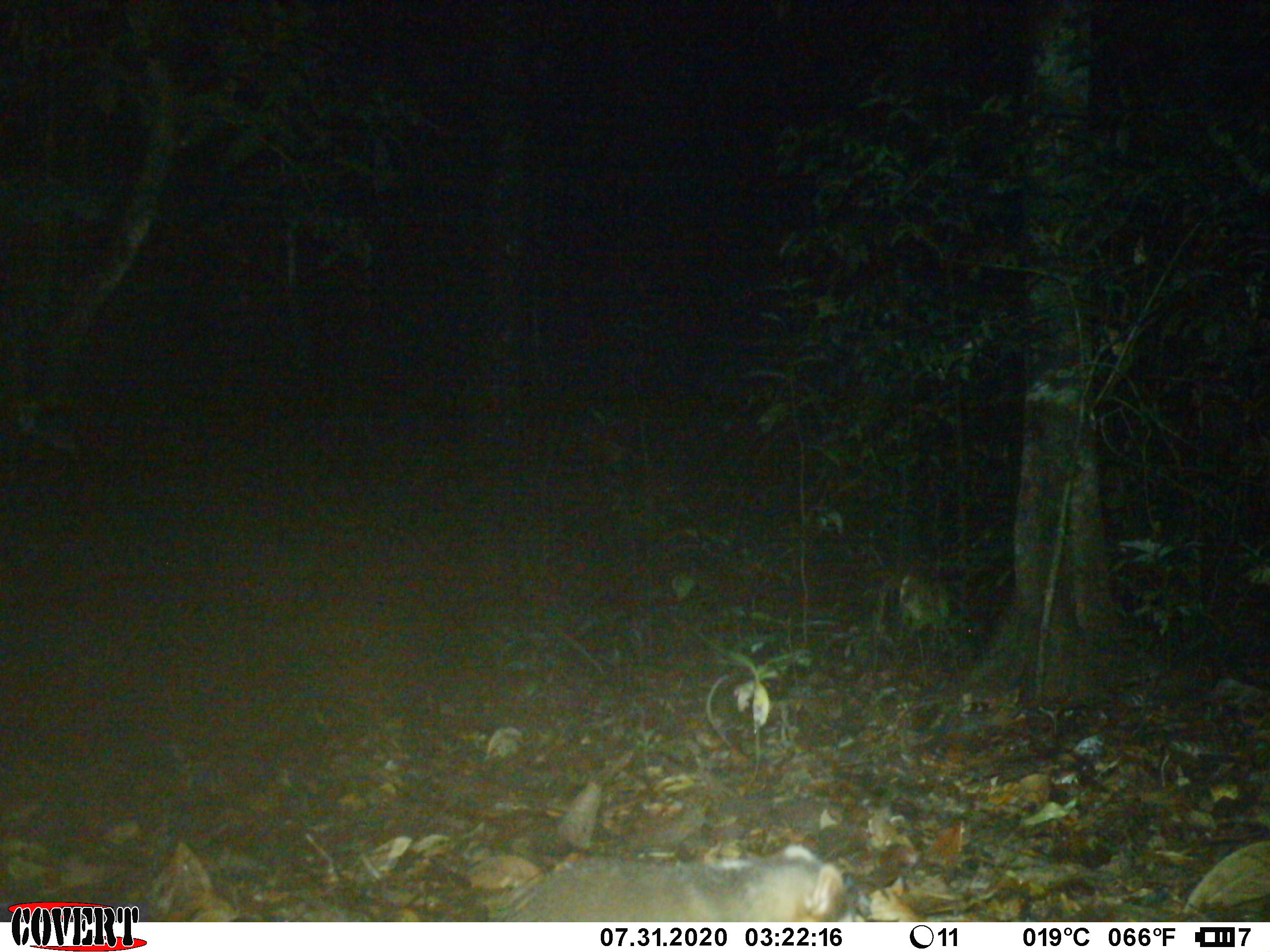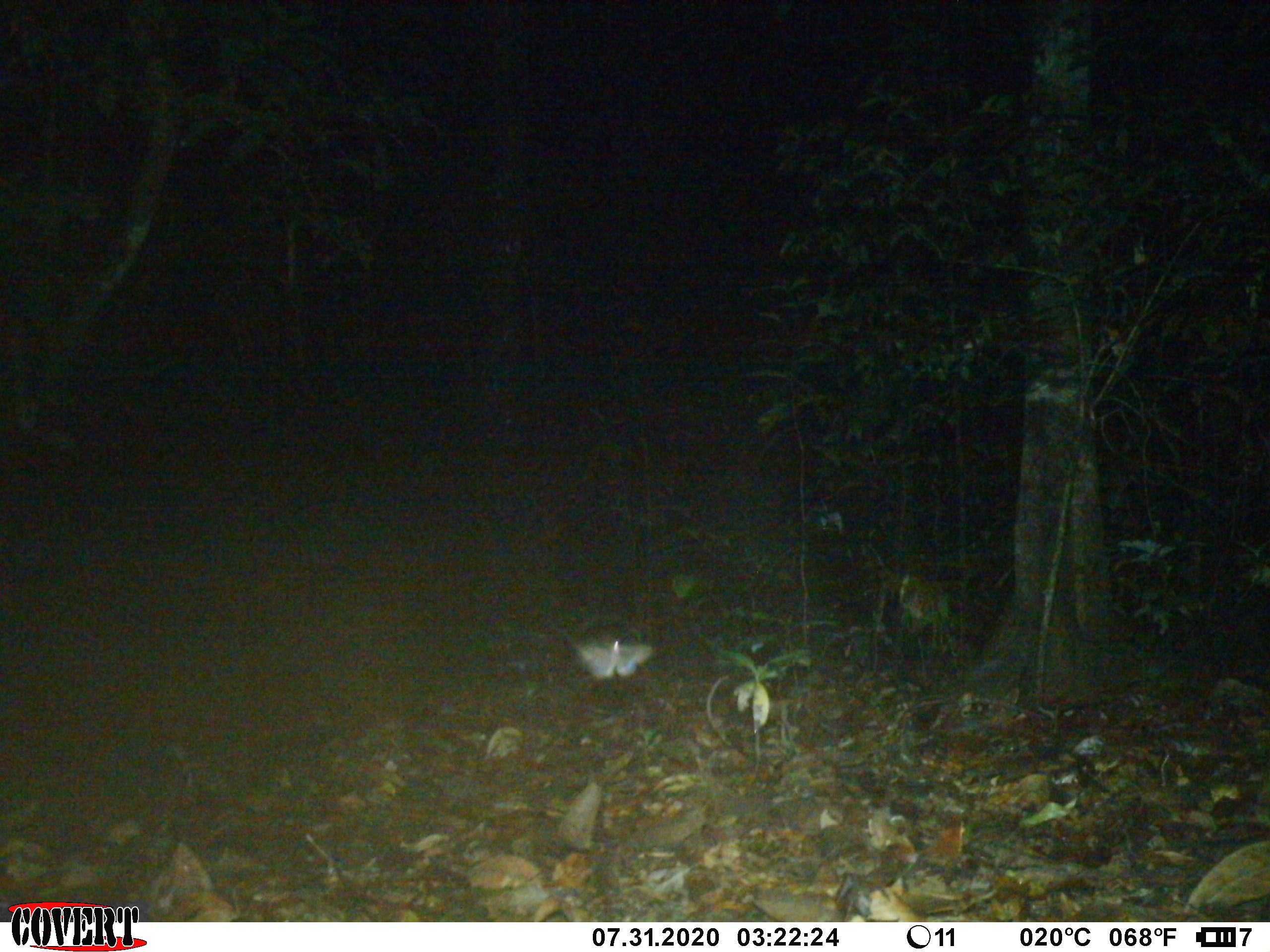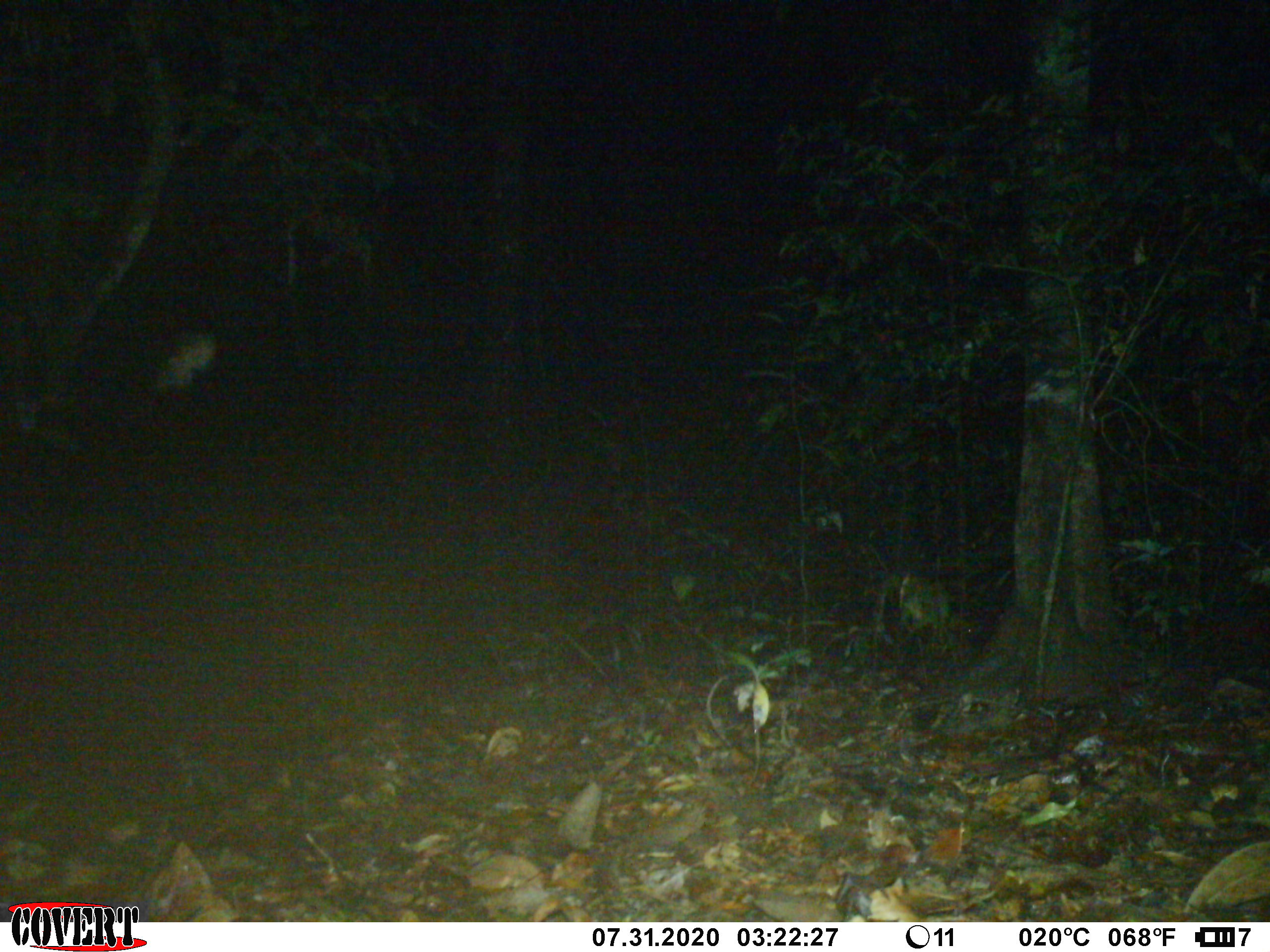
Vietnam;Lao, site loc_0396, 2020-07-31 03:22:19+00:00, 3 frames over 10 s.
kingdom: Animalia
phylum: Chordata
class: Mammalia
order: Carnivora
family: Mustelidae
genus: Melogale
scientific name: Melogale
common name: ferret badger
Ferret badger (Melogale). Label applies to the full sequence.